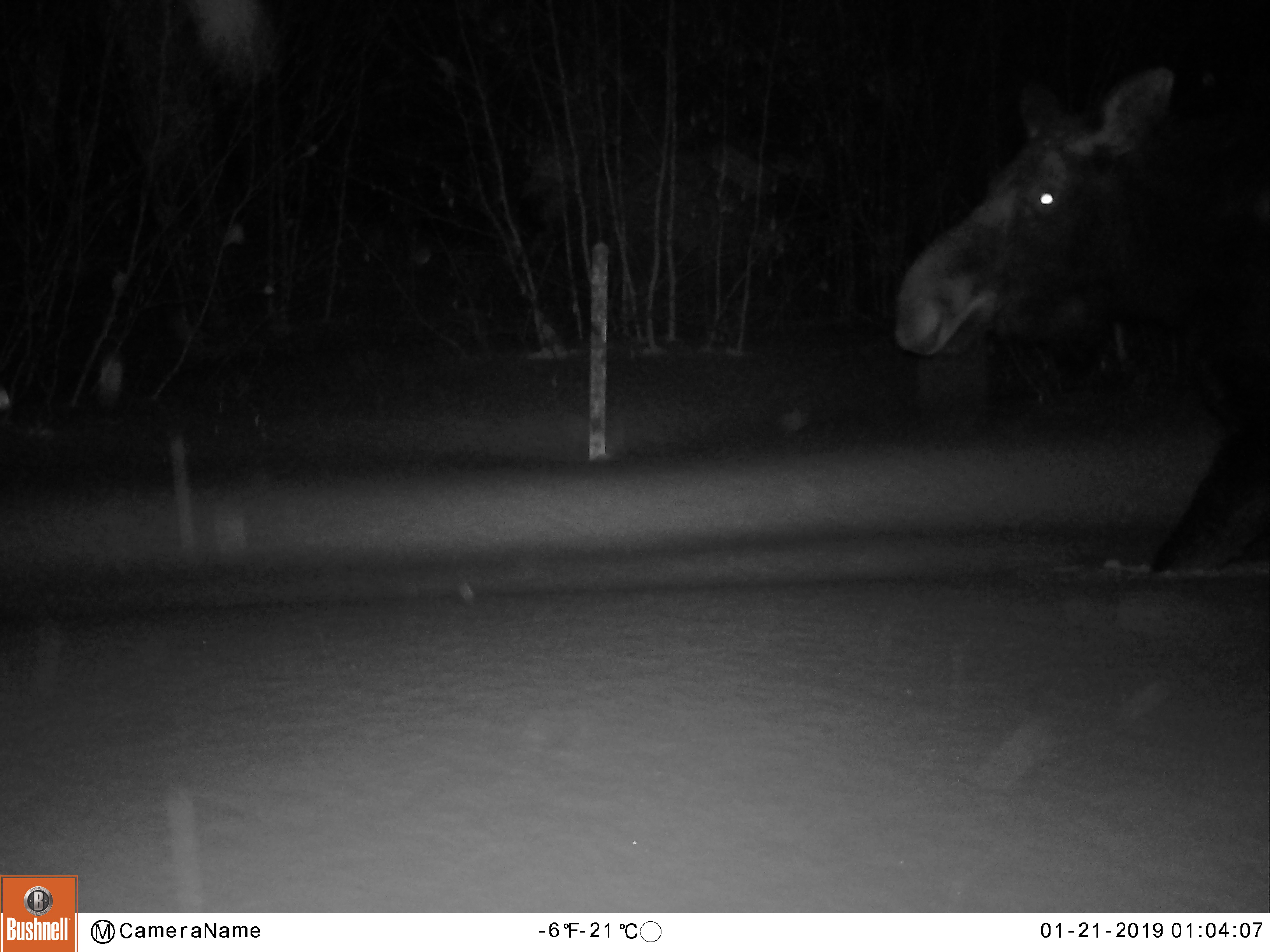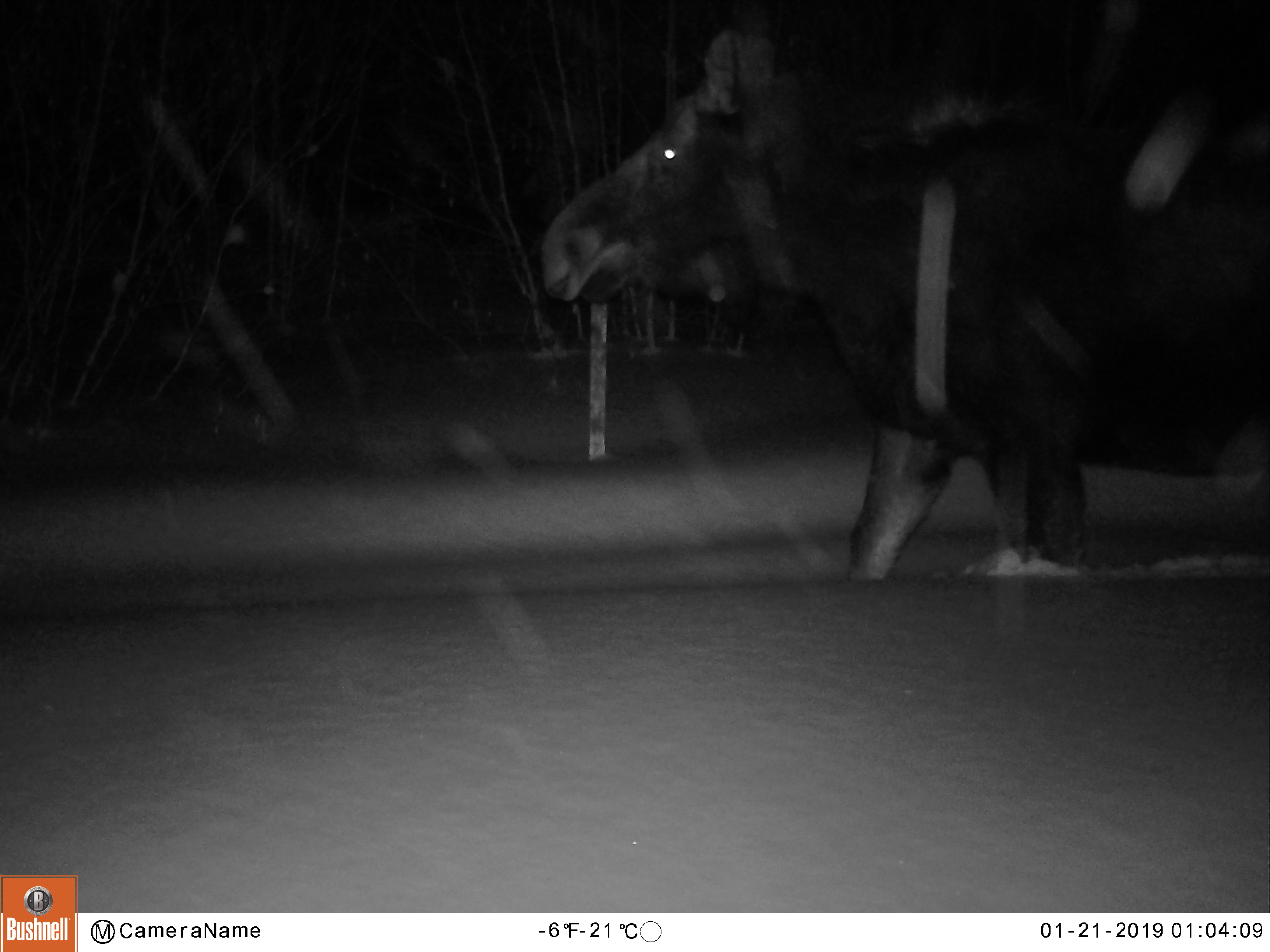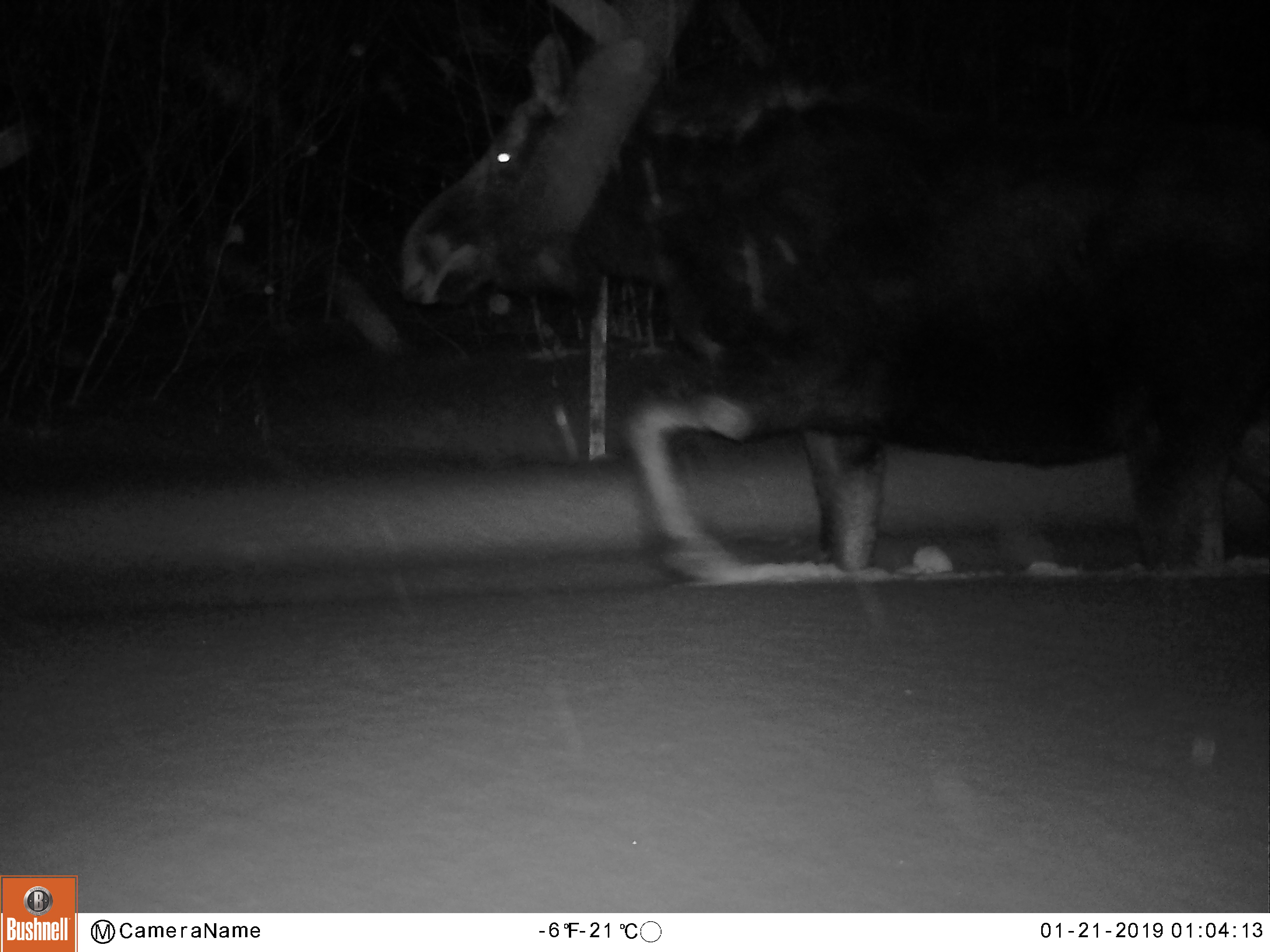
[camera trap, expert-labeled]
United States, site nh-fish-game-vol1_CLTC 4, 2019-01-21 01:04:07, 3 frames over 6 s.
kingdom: Animalia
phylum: Chordata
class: Mammalia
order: Artiodactyla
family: Cervidae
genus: Alces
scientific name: Alces alces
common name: moose